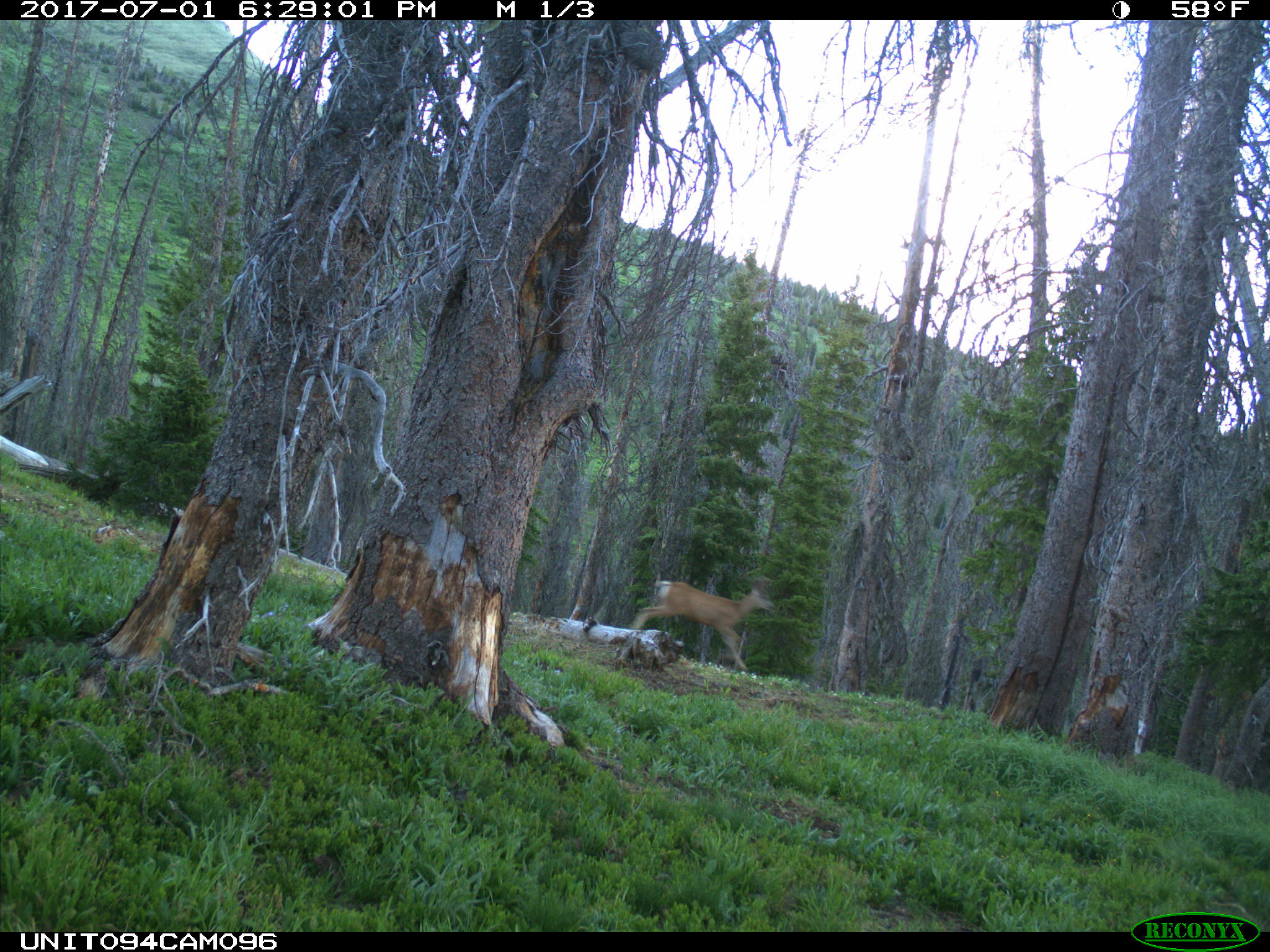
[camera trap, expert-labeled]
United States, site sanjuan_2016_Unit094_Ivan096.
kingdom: Animalia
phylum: Chordata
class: Mammalia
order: Artiodactyla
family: Cervidae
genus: Odocoileus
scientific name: Odocoileus hemionus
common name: mule deer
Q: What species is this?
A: Odocoileus hemionus (mule deer).